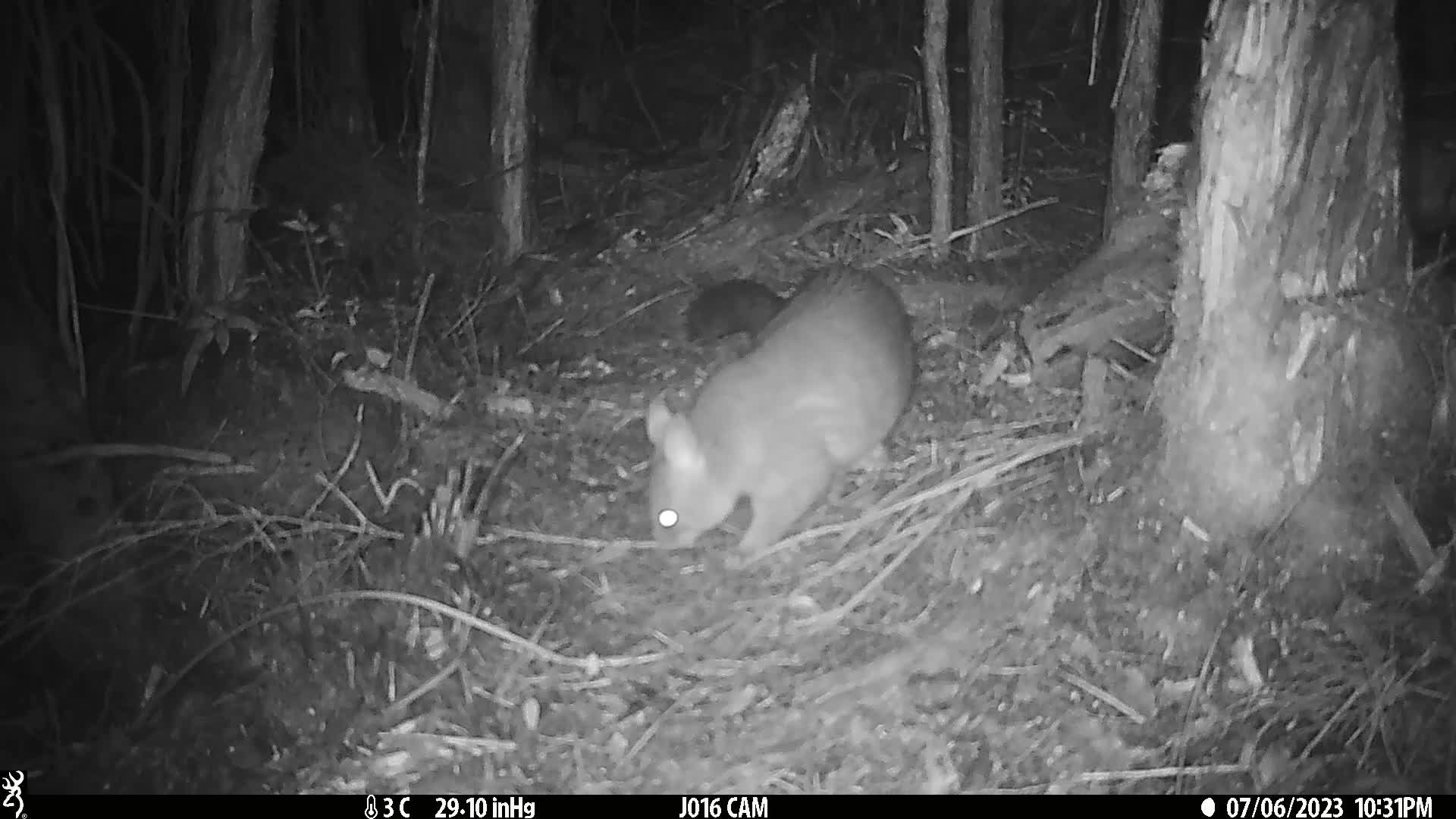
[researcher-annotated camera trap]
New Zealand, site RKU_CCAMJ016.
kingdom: Animalia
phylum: Chordata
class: Mammalia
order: Diprotodontia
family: Phalangeridae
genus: Trichosurus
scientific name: Trichosurus vulpecula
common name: common brushtail possum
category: possum